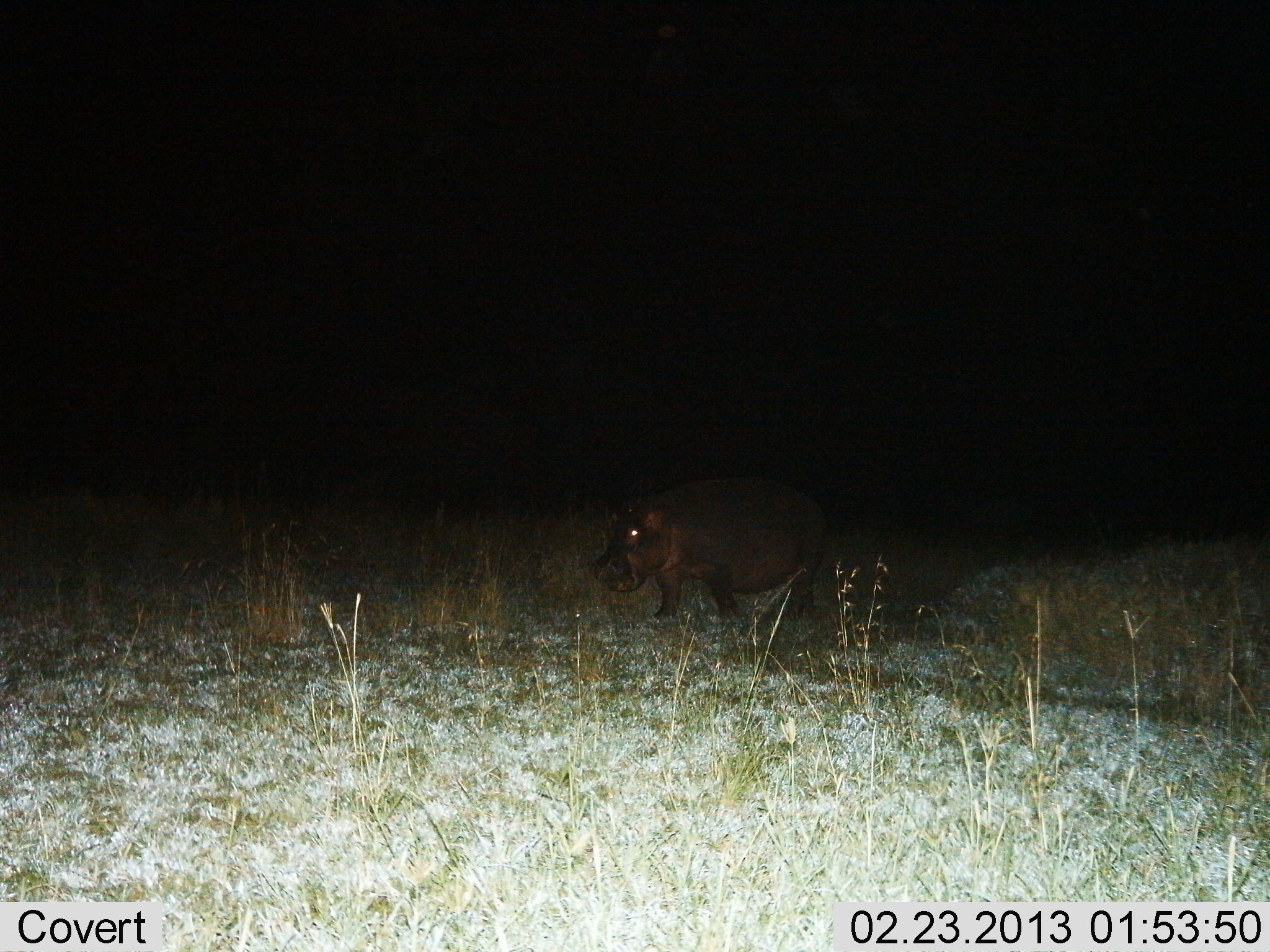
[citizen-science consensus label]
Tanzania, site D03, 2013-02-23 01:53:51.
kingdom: Animalia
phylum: Chordata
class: Mammalia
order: Artiodactyla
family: Hippopotamidae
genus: Hippopotamus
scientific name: Hippopotamus amphibius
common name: hippopotamus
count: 1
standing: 50%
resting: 0%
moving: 50%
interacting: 0%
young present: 0%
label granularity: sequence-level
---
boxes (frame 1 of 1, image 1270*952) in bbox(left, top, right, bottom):
animal: bbox(595, 476, 832, 626)